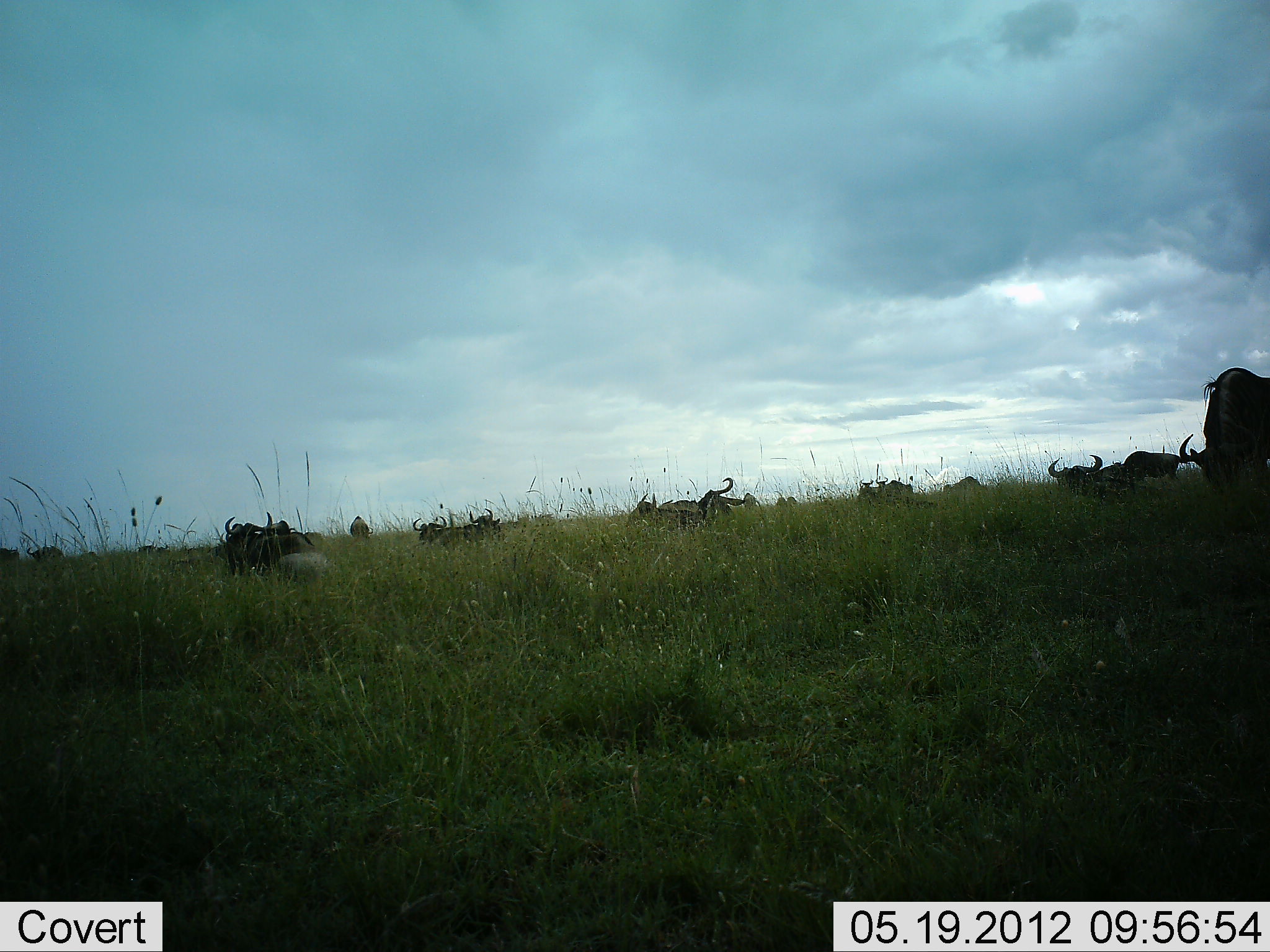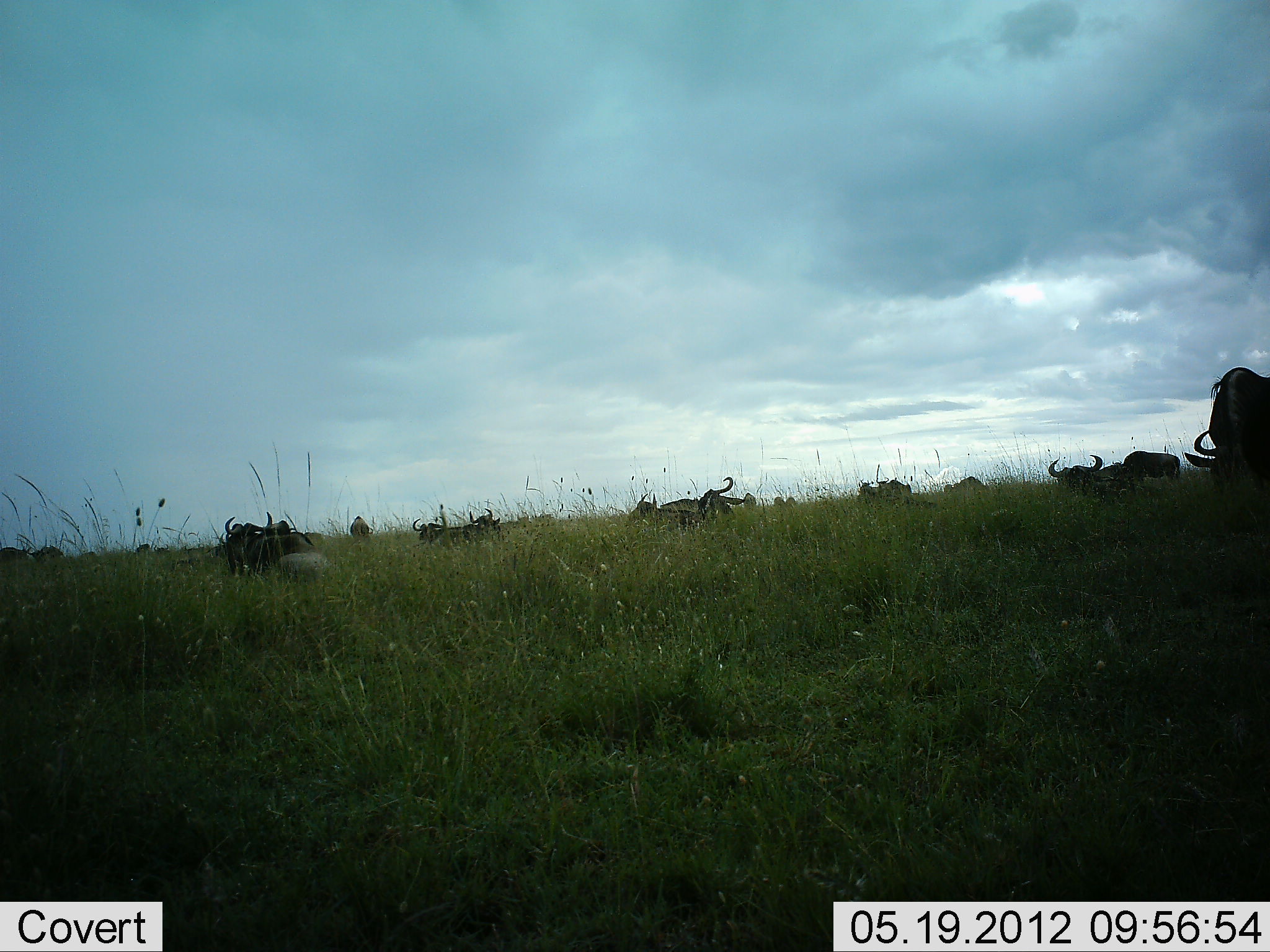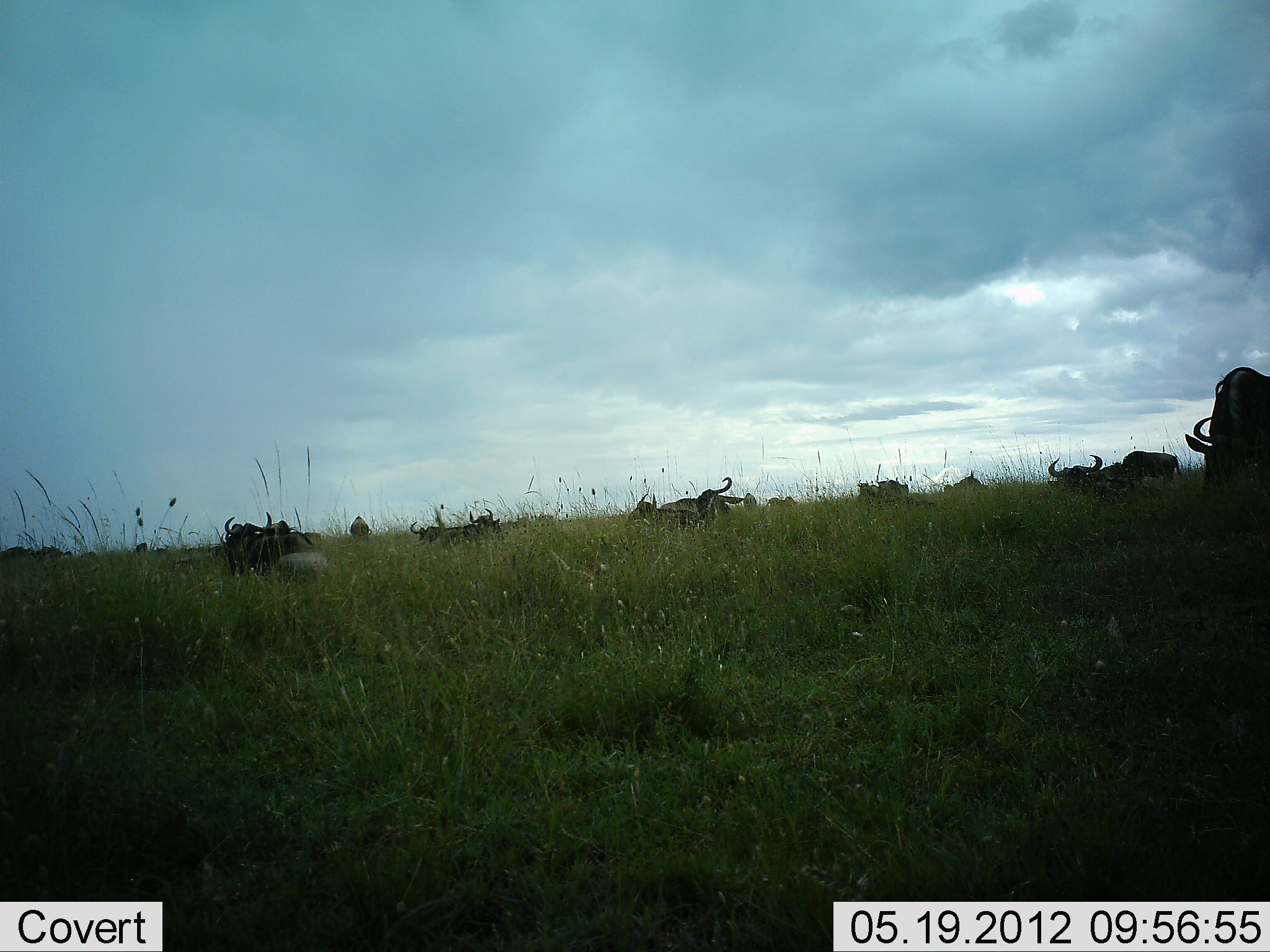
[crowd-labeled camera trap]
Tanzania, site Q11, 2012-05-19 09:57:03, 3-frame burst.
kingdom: Animalia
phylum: Chordata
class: Mammalia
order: Artiodactyla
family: Bovidae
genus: Connochaetes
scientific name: Connochaetes taurinus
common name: blue wildebeest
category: wildebeest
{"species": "wildebeest (blue wildebeest) (Connochaetes taurinus)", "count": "11-50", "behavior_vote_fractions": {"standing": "10%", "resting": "90%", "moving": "20%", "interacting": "10%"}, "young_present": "0%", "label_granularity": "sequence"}